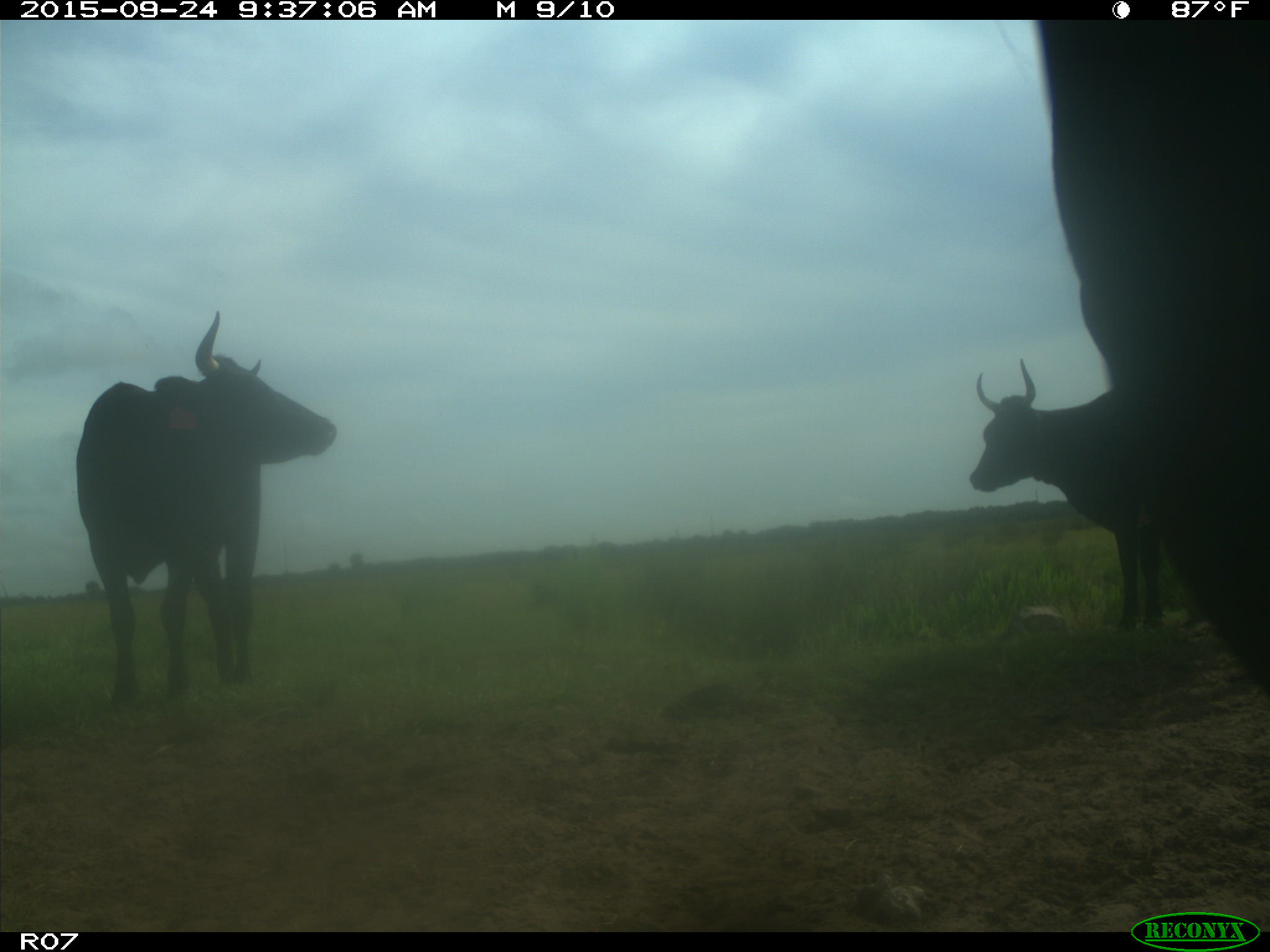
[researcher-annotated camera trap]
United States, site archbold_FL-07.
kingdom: Animalia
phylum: Chordata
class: Mammalia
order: Artiodactyla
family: Bovidae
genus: Bos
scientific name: Bos taurus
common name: domestic cow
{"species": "Bos taurus (domestic cow)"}